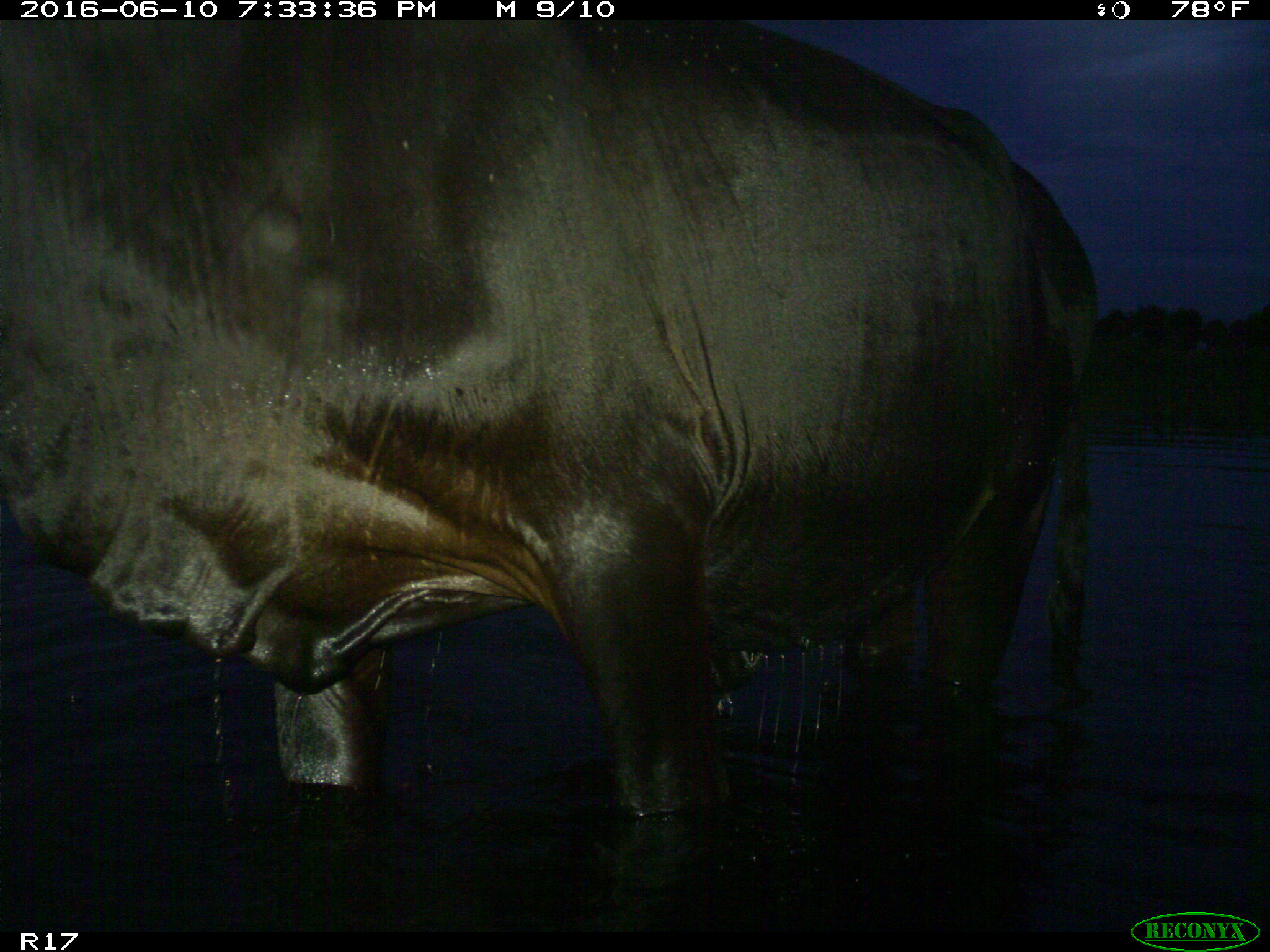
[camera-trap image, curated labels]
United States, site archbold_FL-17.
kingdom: Animalia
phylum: Chordata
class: Mammalia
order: Artiodactyla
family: Bovidae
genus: Bos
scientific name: Bos taurus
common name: domestic cow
Bos taurus (domestic cow).